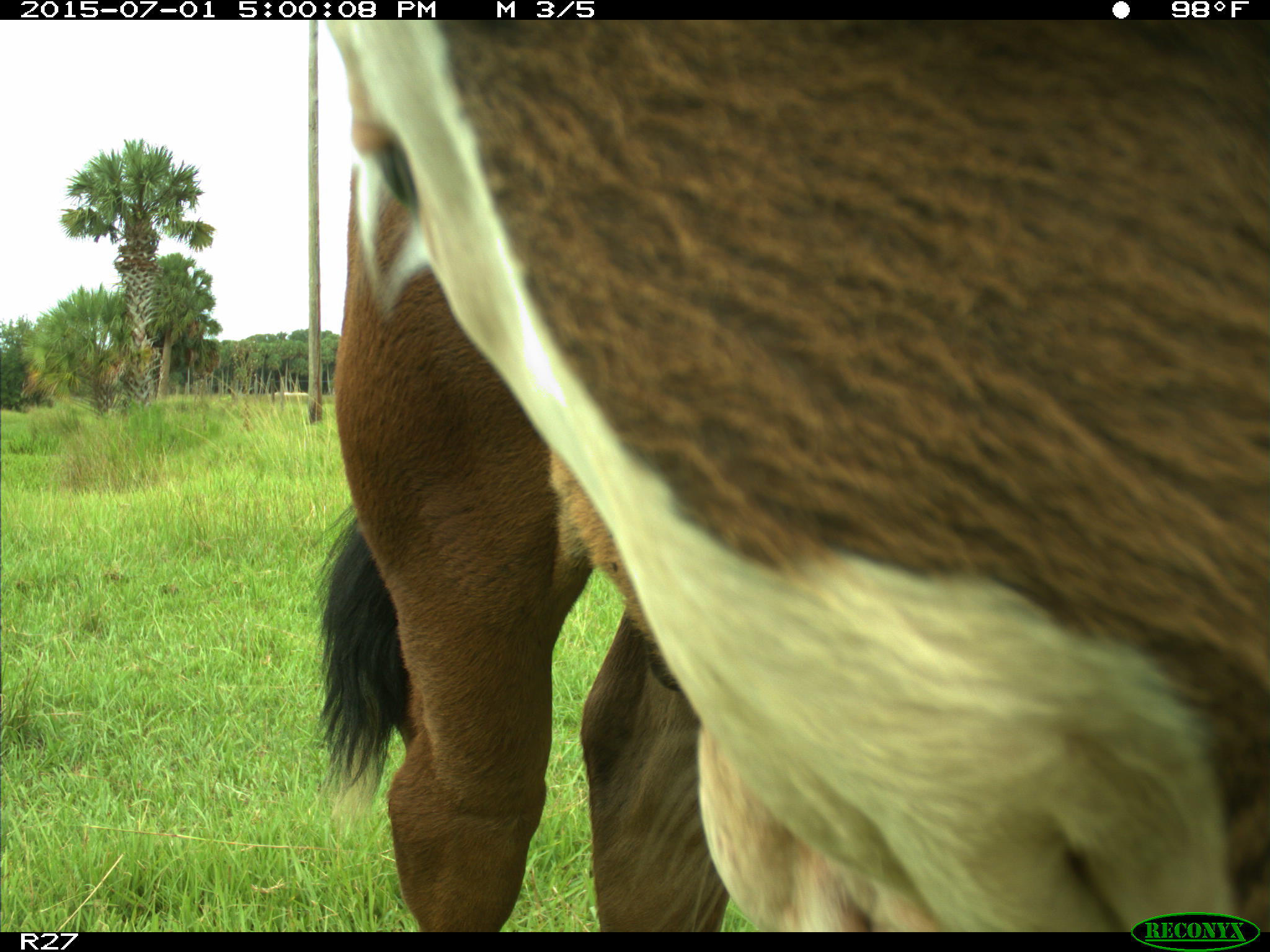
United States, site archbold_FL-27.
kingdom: Animalia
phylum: Chordata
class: Mammalia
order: Artiodactyla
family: Bovidae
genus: Bos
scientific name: Bos taurus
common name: domestic cow